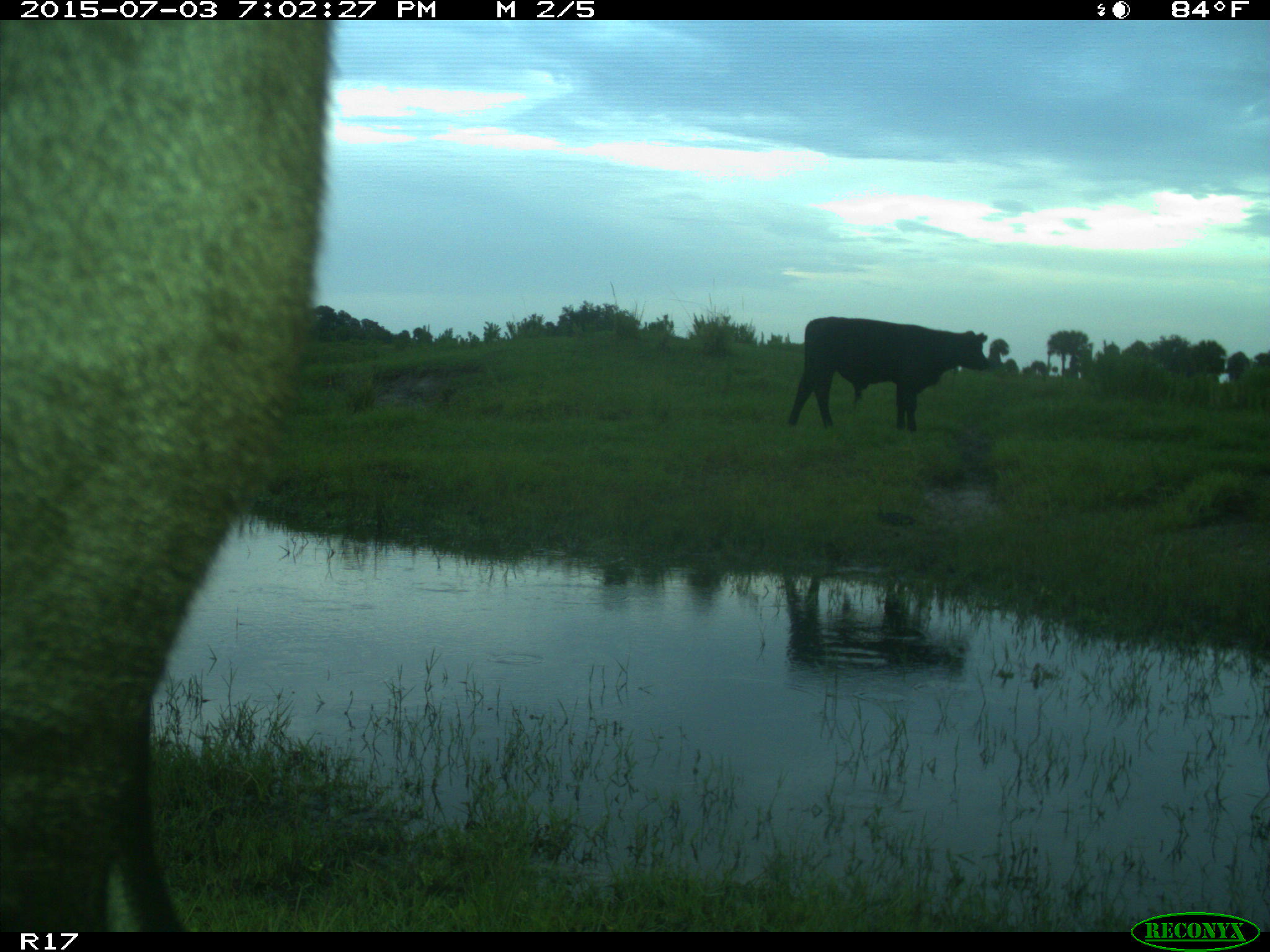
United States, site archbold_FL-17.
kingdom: Animalia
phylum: Chordata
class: Mammalia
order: Artiodactyla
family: Bovidae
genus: Bos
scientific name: Bos taurus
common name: domestic cow